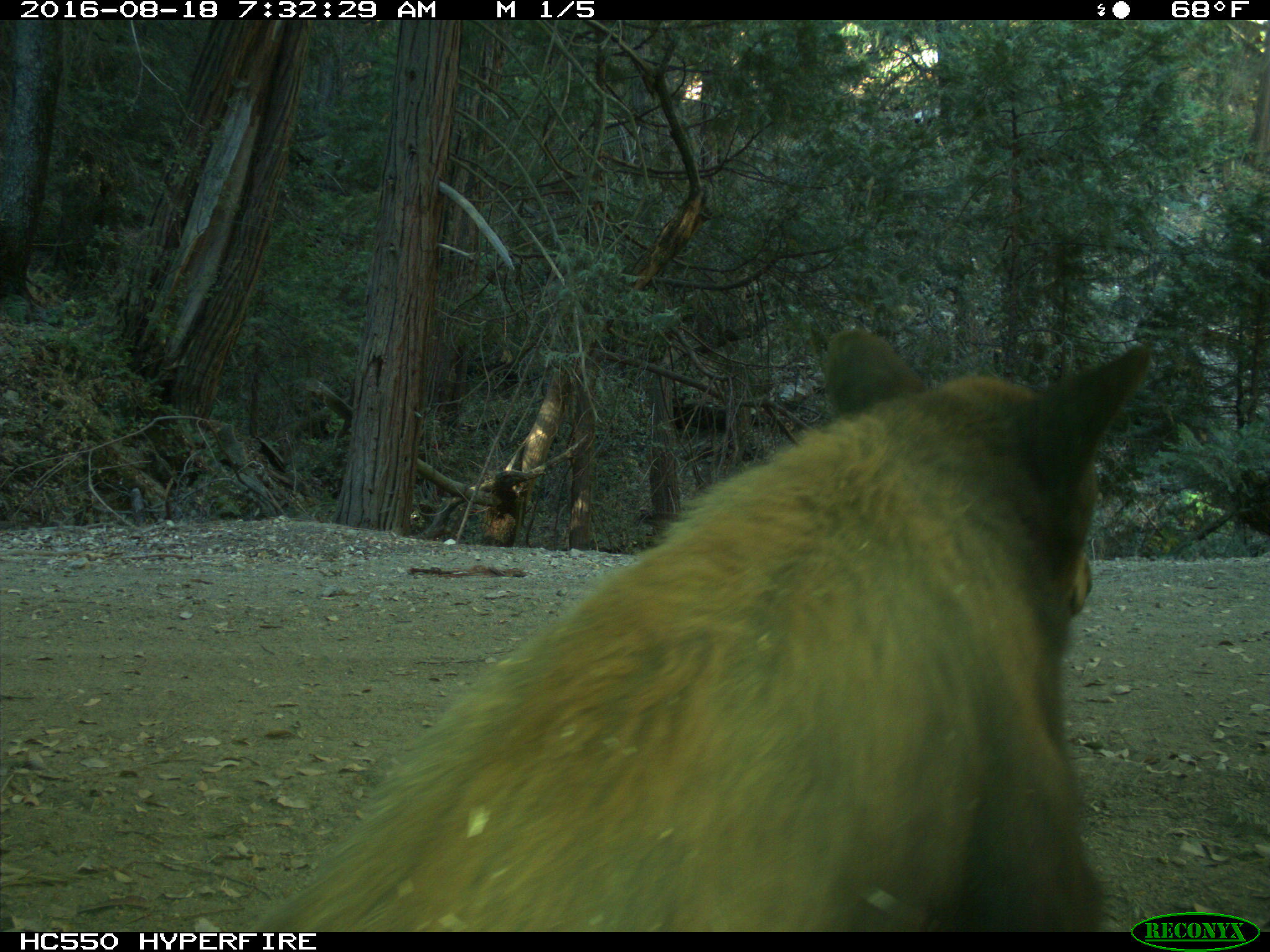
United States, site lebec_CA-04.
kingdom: Animalia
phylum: Chordata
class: Mammalia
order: Carnivora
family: Ursidae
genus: Ursus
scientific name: Ursus americanus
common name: american black bear